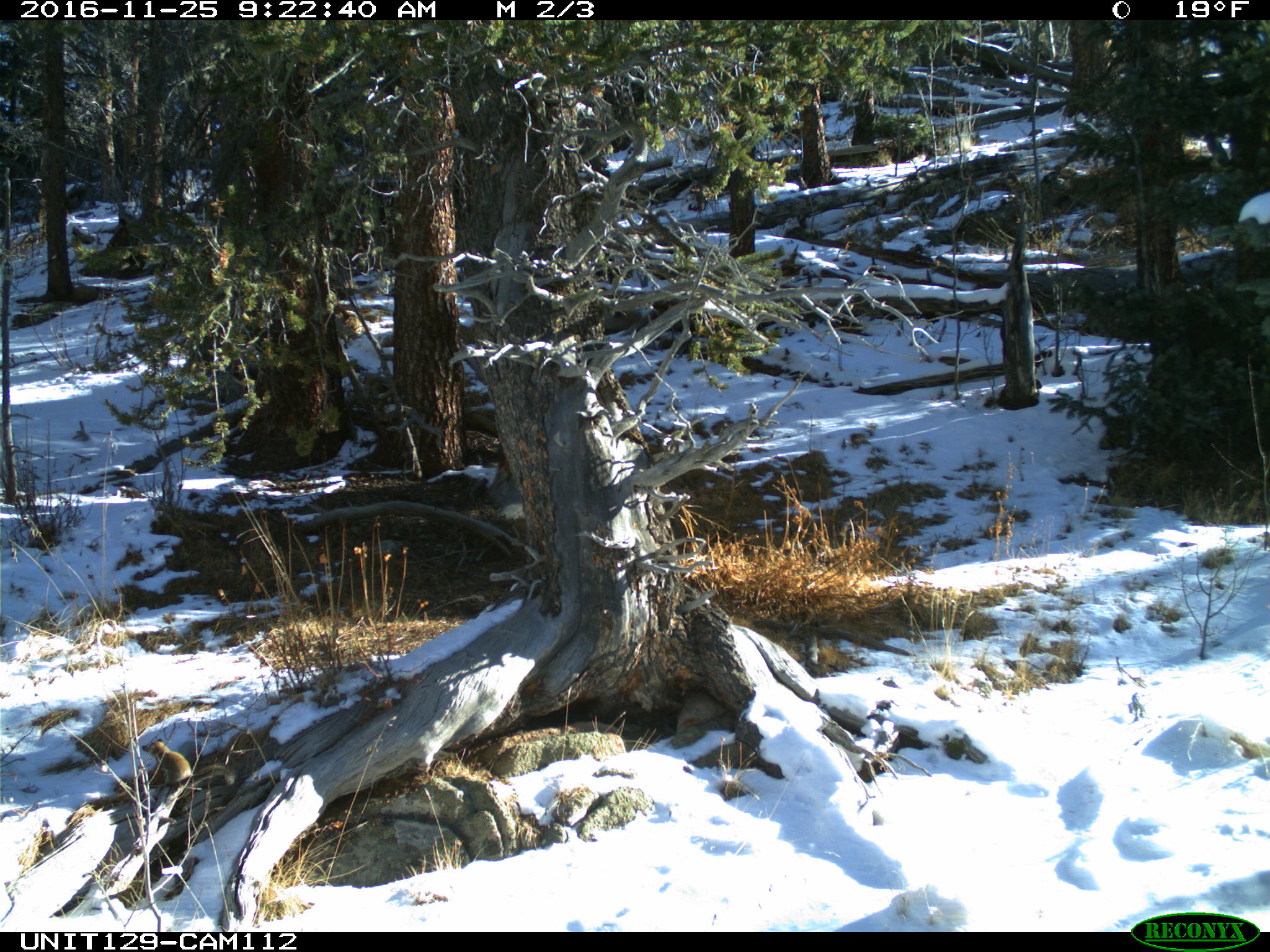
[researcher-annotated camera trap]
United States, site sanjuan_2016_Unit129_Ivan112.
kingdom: Animalia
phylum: Chordata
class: Mammalia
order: Rodentia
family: Sciuridae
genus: Tamiasciurus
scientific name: Tamiasciurus hudsonicus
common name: american red squirrel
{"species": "Tamiasciurus hudsonicus (american red squirrel)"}